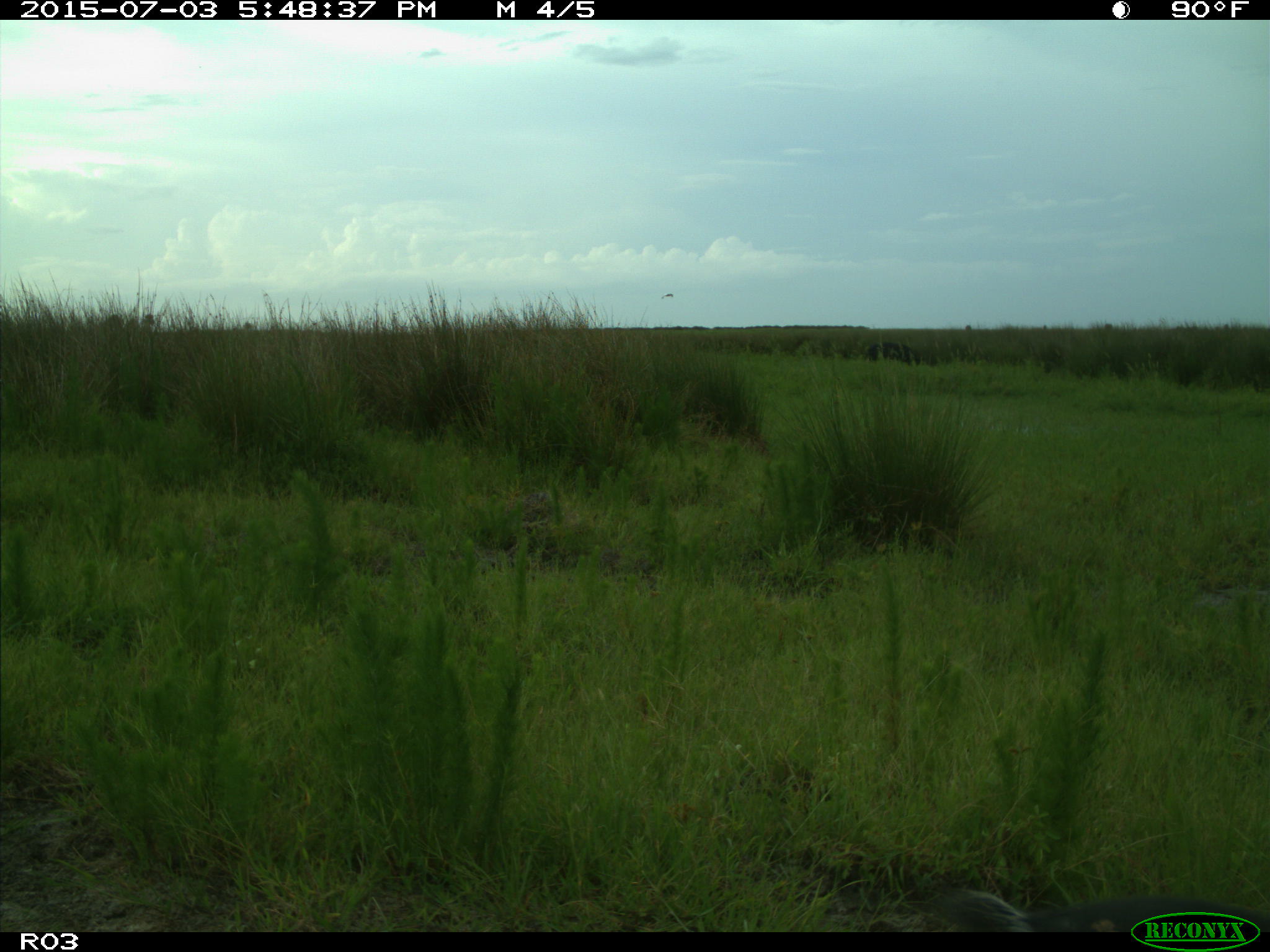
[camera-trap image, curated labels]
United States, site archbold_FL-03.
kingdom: Animalia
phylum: Chordata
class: Mammalia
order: Artiodactyla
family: Bovidae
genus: Bos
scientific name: Bos taurus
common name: domestic cow